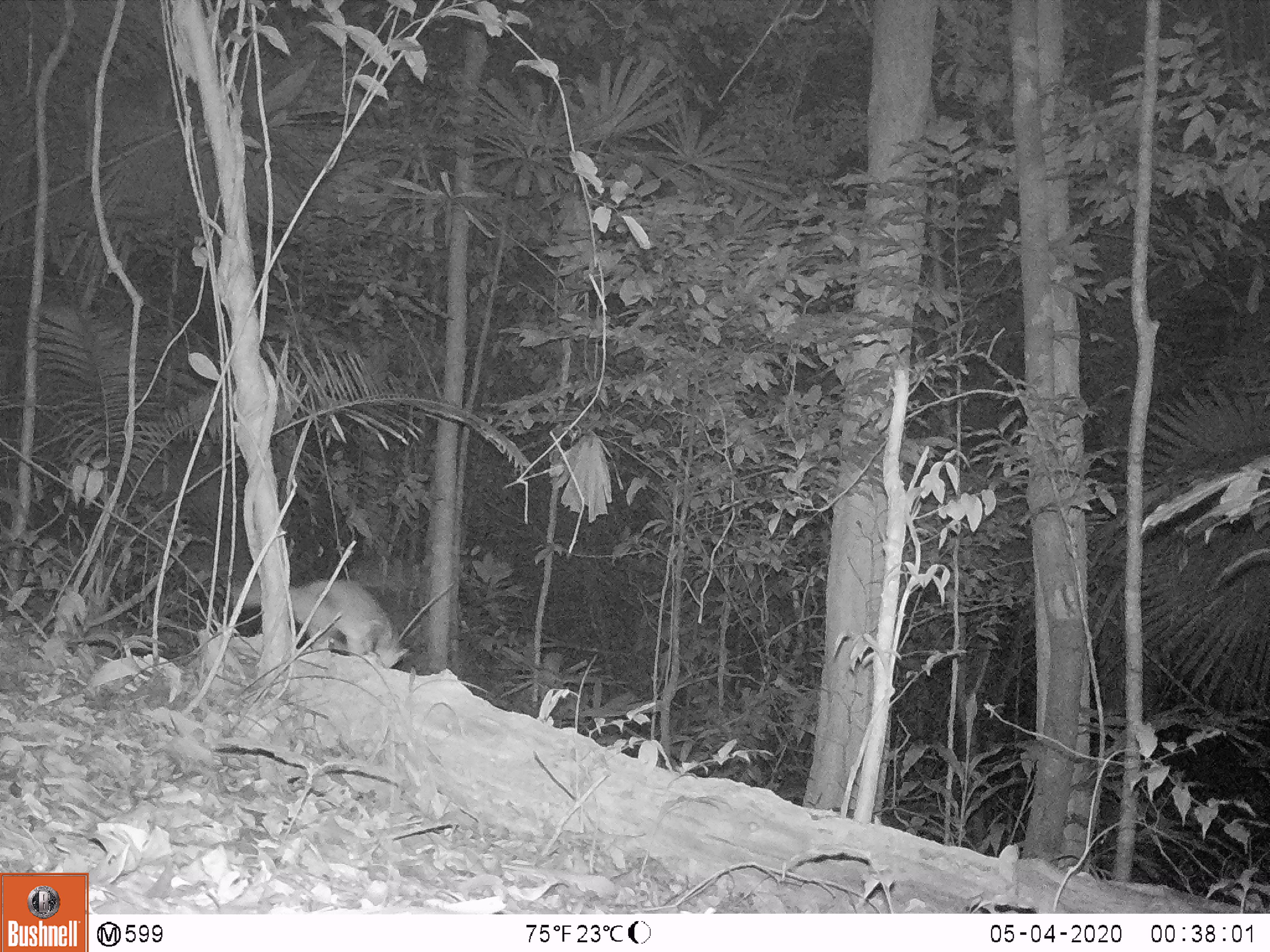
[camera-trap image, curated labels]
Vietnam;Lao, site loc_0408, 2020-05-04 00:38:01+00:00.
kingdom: Animalia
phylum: Chordata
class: Mammalia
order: Carnivora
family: Mustelidae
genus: Melogale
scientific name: Melogale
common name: ferret badger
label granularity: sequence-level